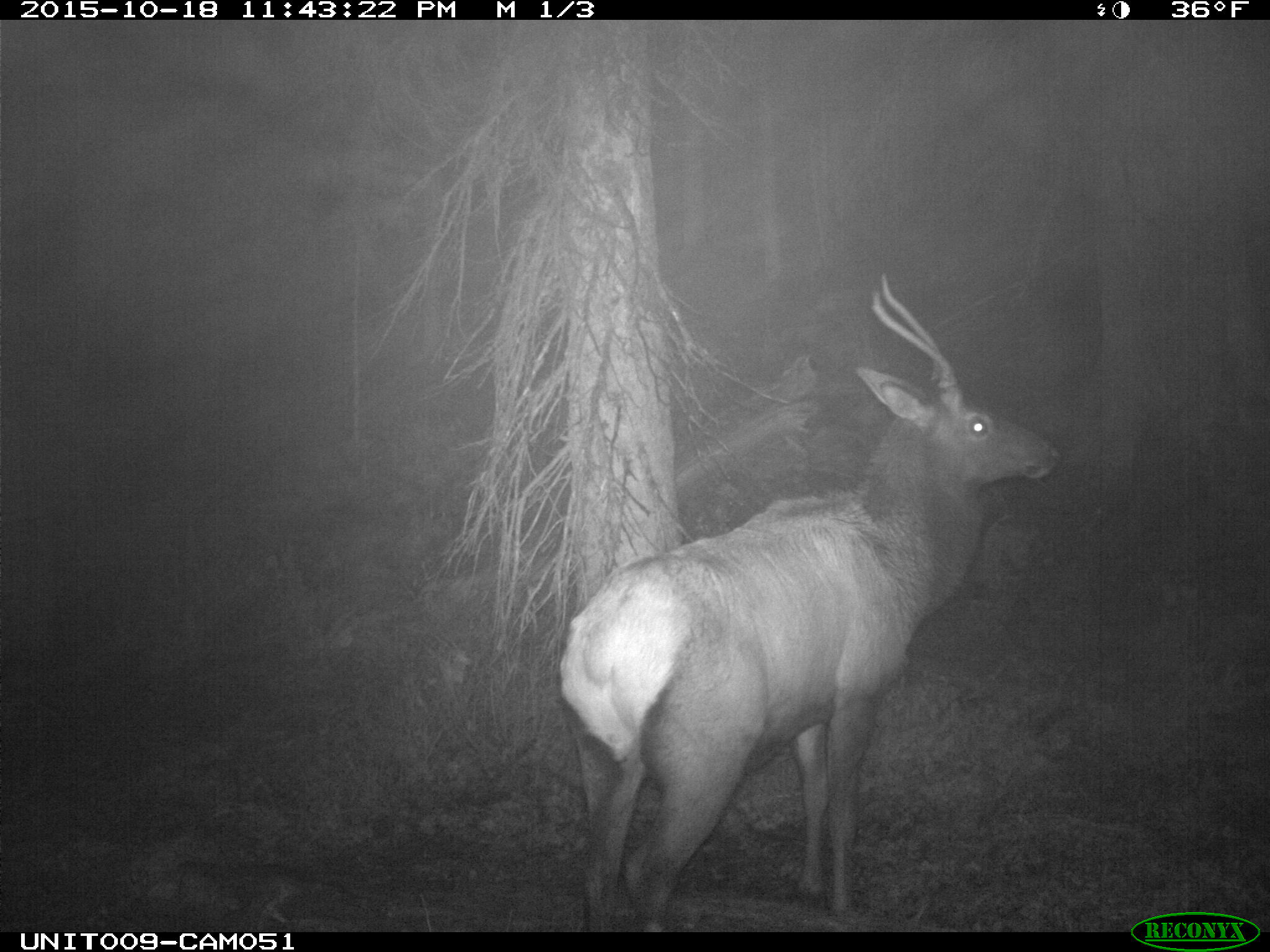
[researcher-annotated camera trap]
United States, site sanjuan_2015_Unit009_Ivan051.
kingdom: Animalia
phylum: Chordata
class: Mammalia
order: Artiodactyla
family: Cervidae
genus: Cervus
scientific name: Cervus elaphus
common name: red deer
Cervus elaphus (red deer).